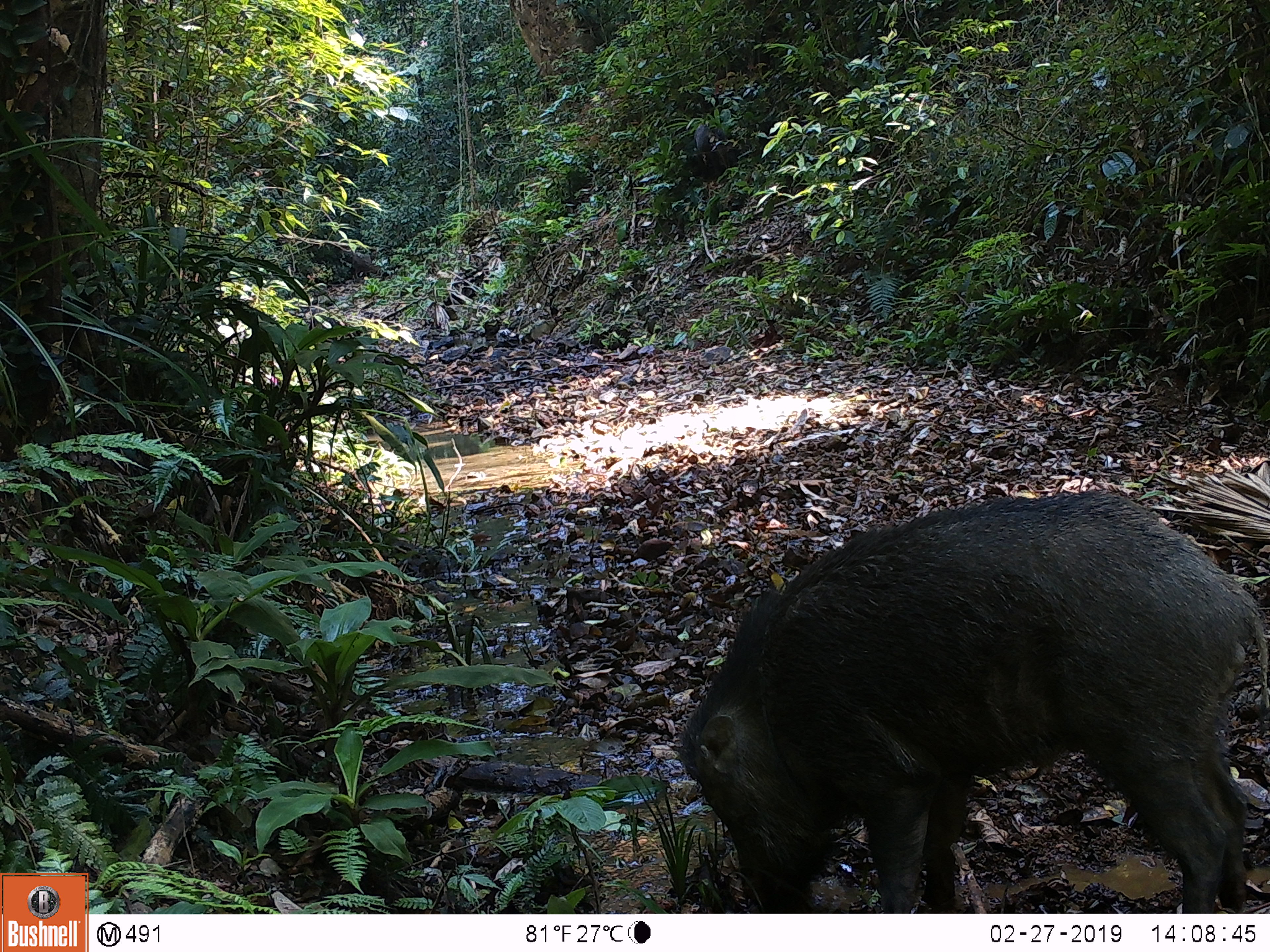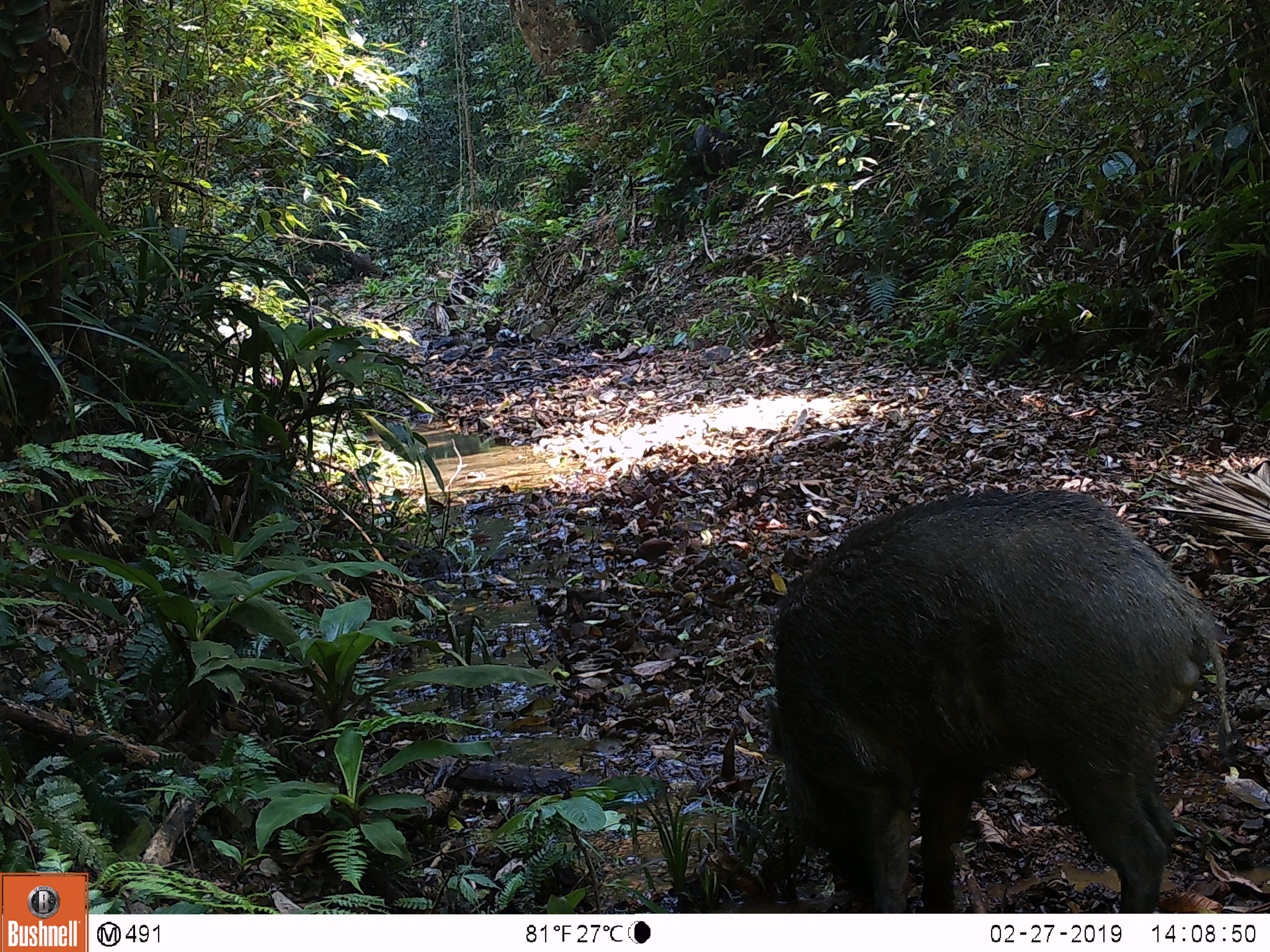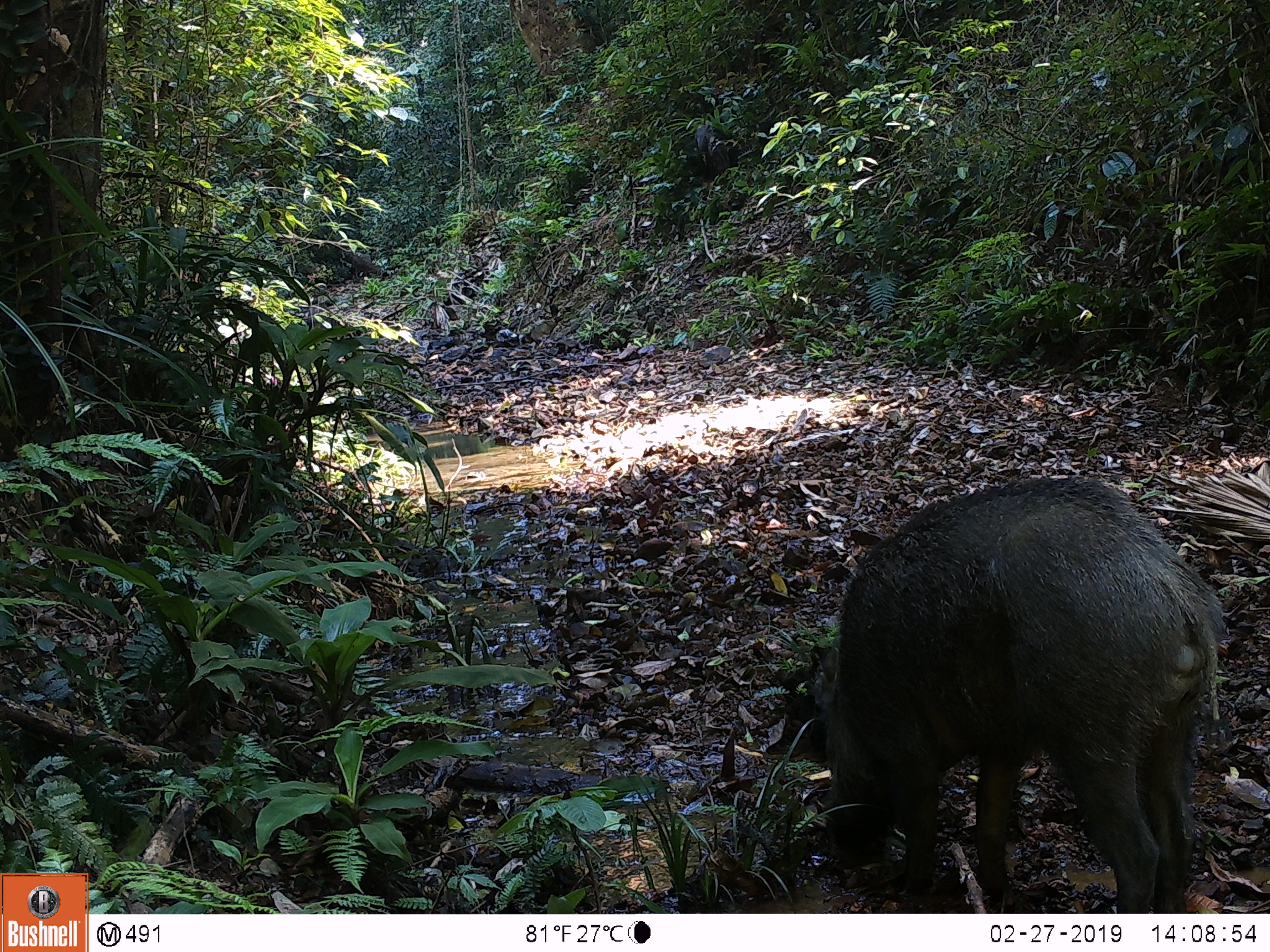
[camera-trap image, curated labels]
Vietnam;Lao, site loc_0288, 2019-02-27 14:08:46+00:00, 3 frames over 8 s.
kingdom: Animalia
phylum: Chordata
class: Mammalia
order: Artiodactyla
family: Suidae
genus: Sus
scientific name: Sus scrofa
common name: eurasian wild pig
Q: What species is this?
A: Eurasian wild pig (Sus scrofa).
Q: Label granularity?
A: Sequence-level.